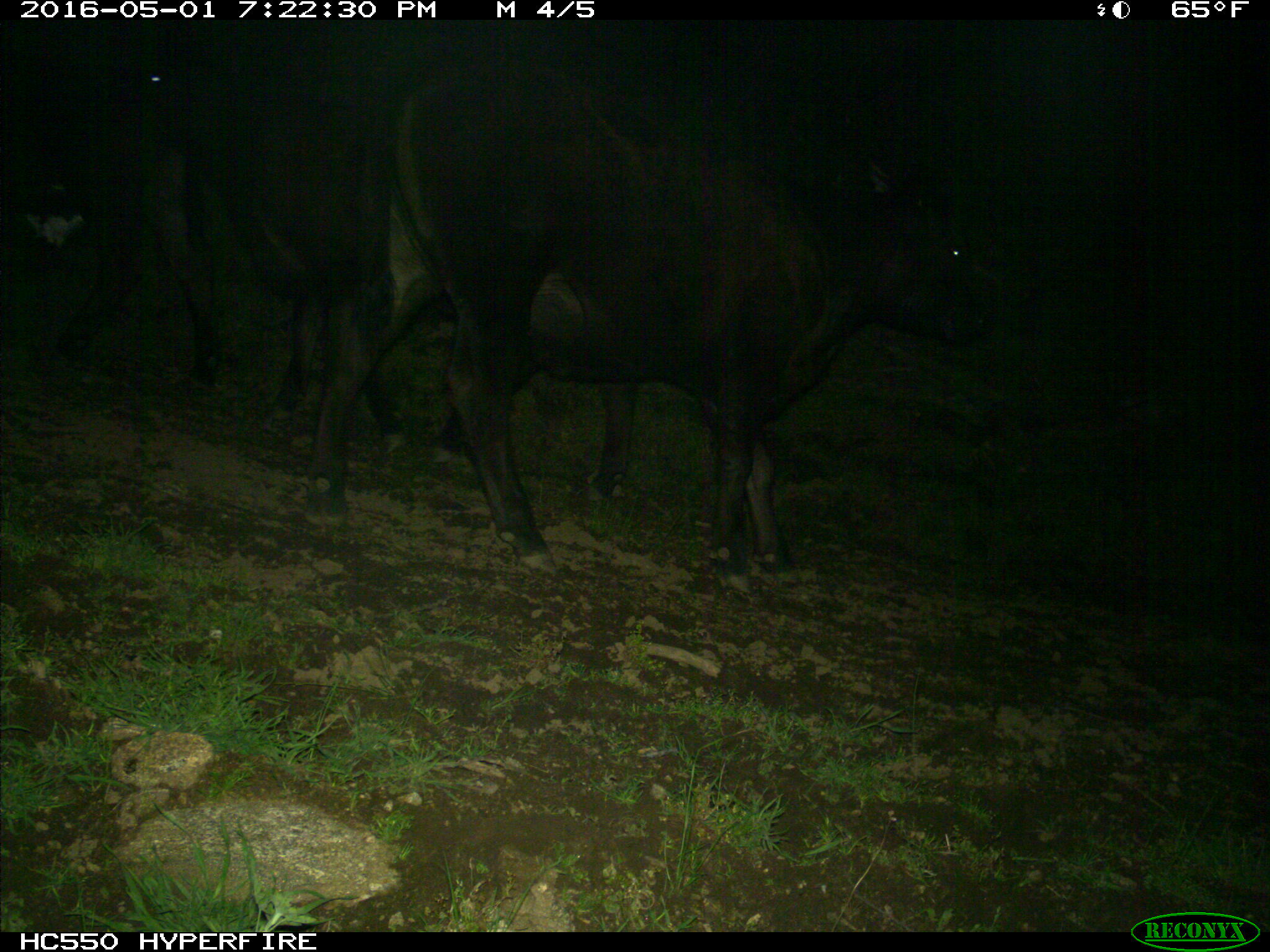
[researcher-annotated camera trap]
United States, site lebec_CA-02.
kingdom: Animalia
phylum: Chordata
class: Mammalia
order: Artiodactyla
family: Bovidae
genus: Bos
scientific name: Bos taurus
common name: domestic cow